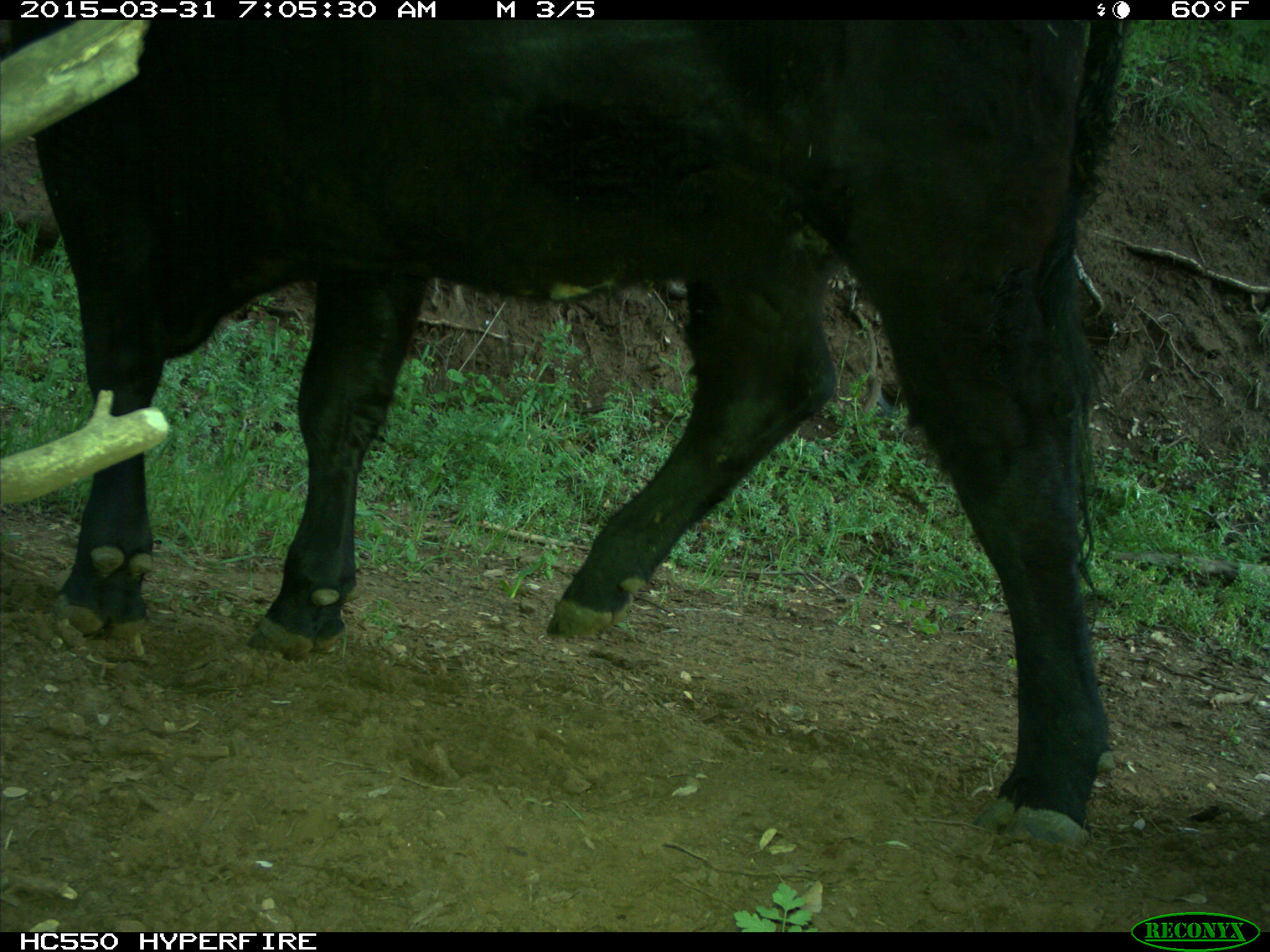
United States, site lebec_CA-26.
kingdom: Animalia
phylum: Chordata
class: Mammalia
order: Artiodactyla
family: Bovidae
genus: Bos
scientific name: Bos taurus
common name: domestic cow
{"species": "Bos taurus (domestic cow)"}